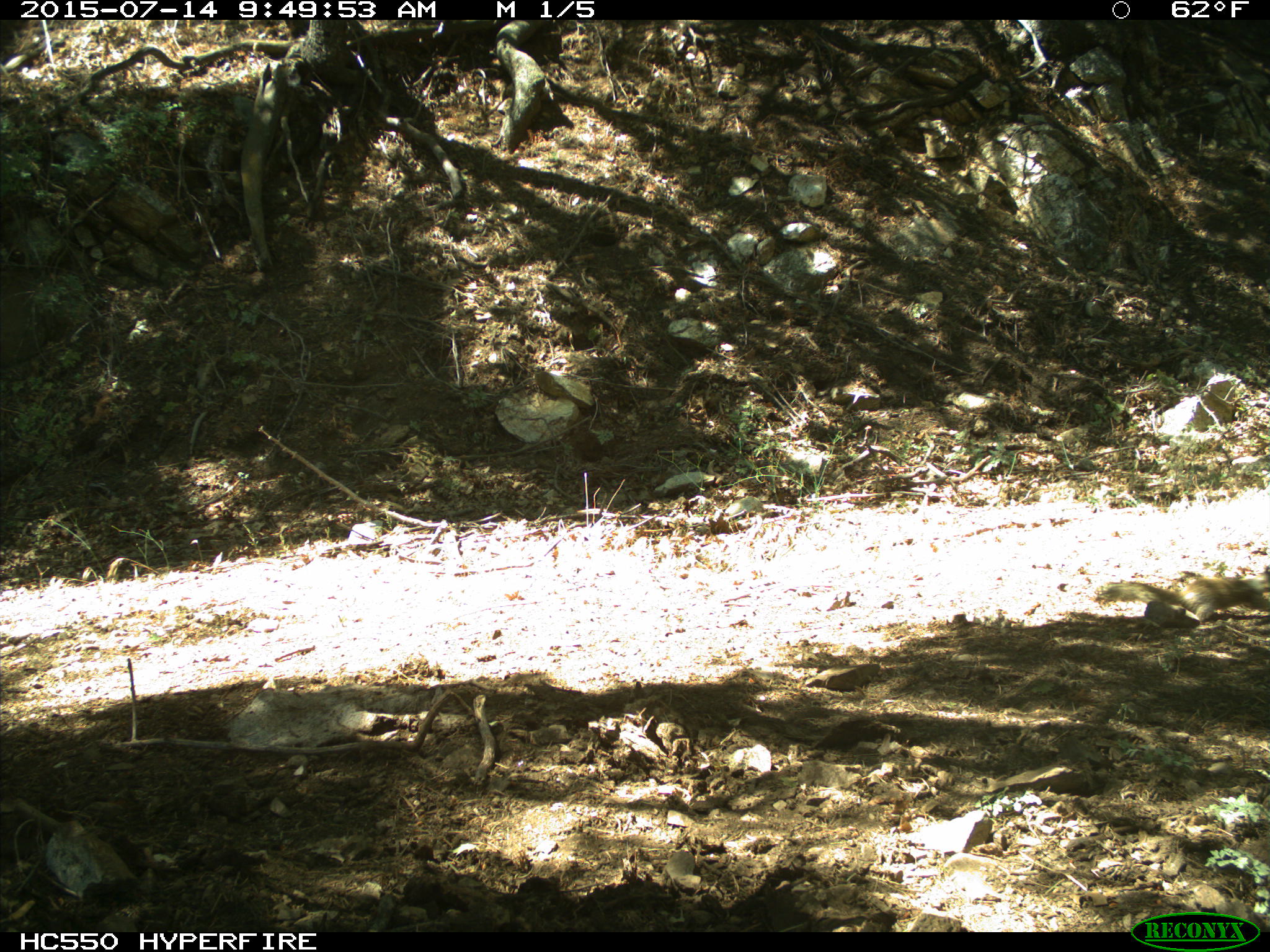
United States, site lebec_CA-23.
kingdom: Animalia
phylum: Chordata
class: Mammalia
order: Rodentia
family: Sciuridae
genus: Otospermophilus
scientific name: Otospermophilus beecheyi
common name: california ground squirrel